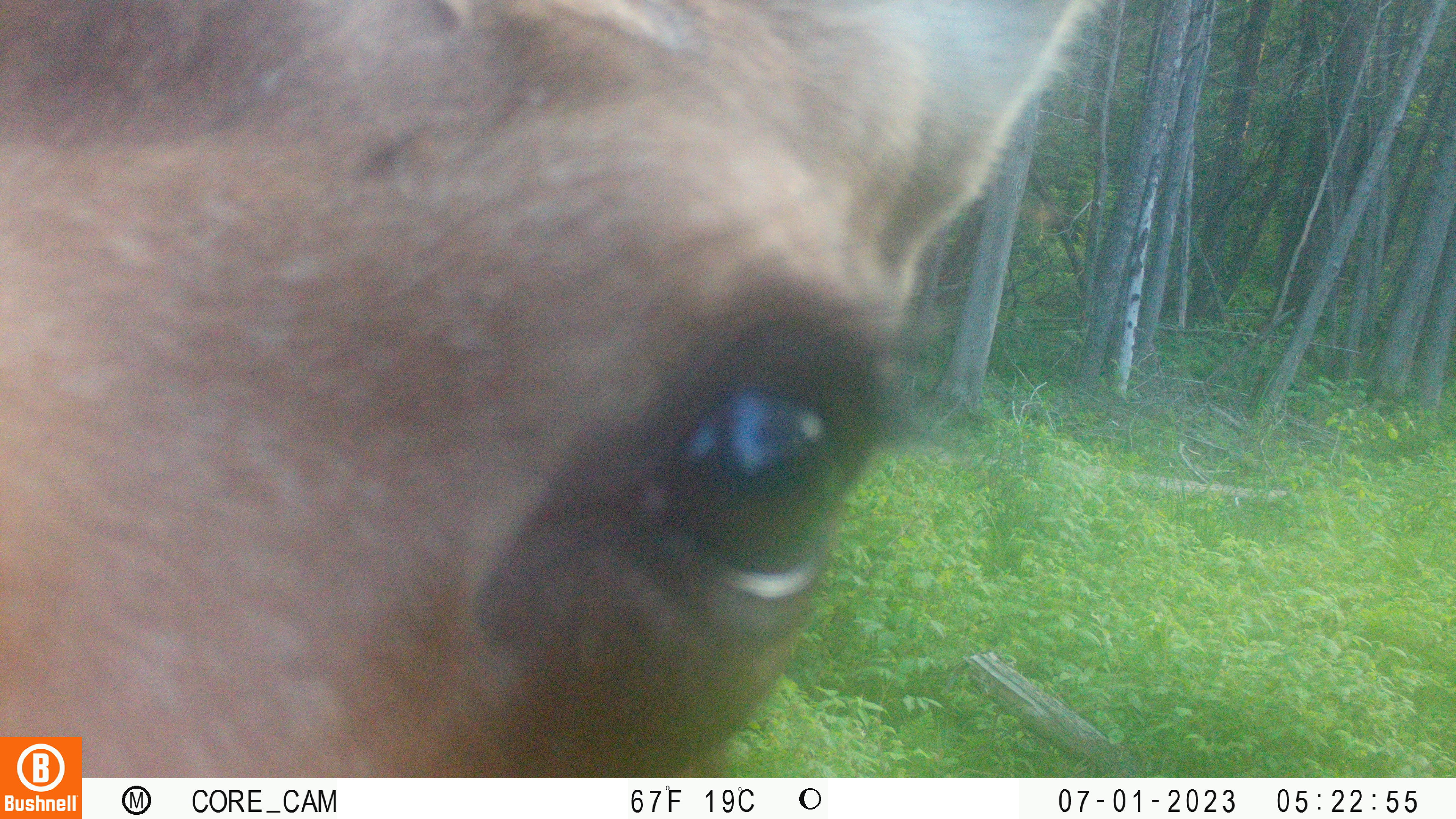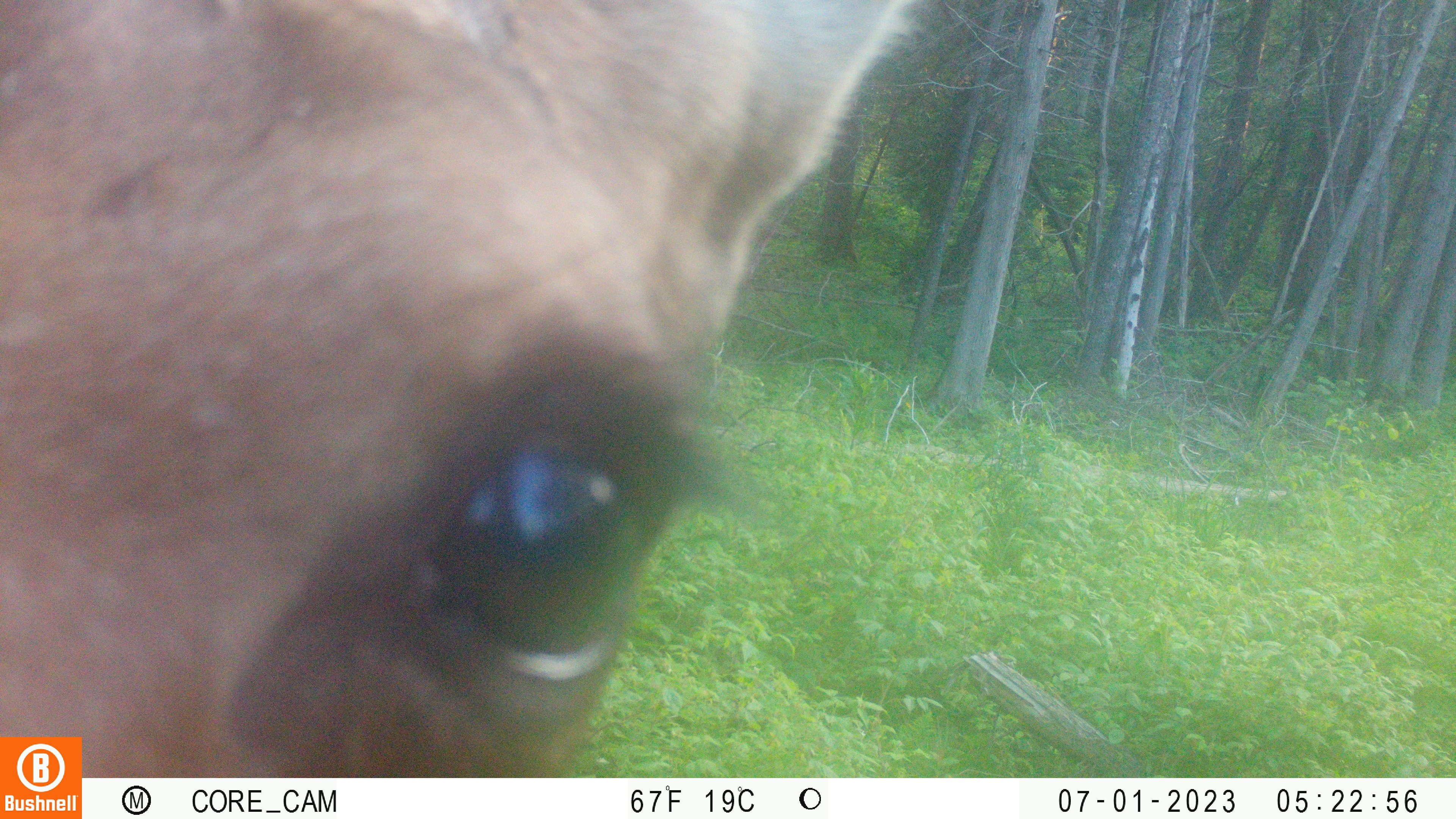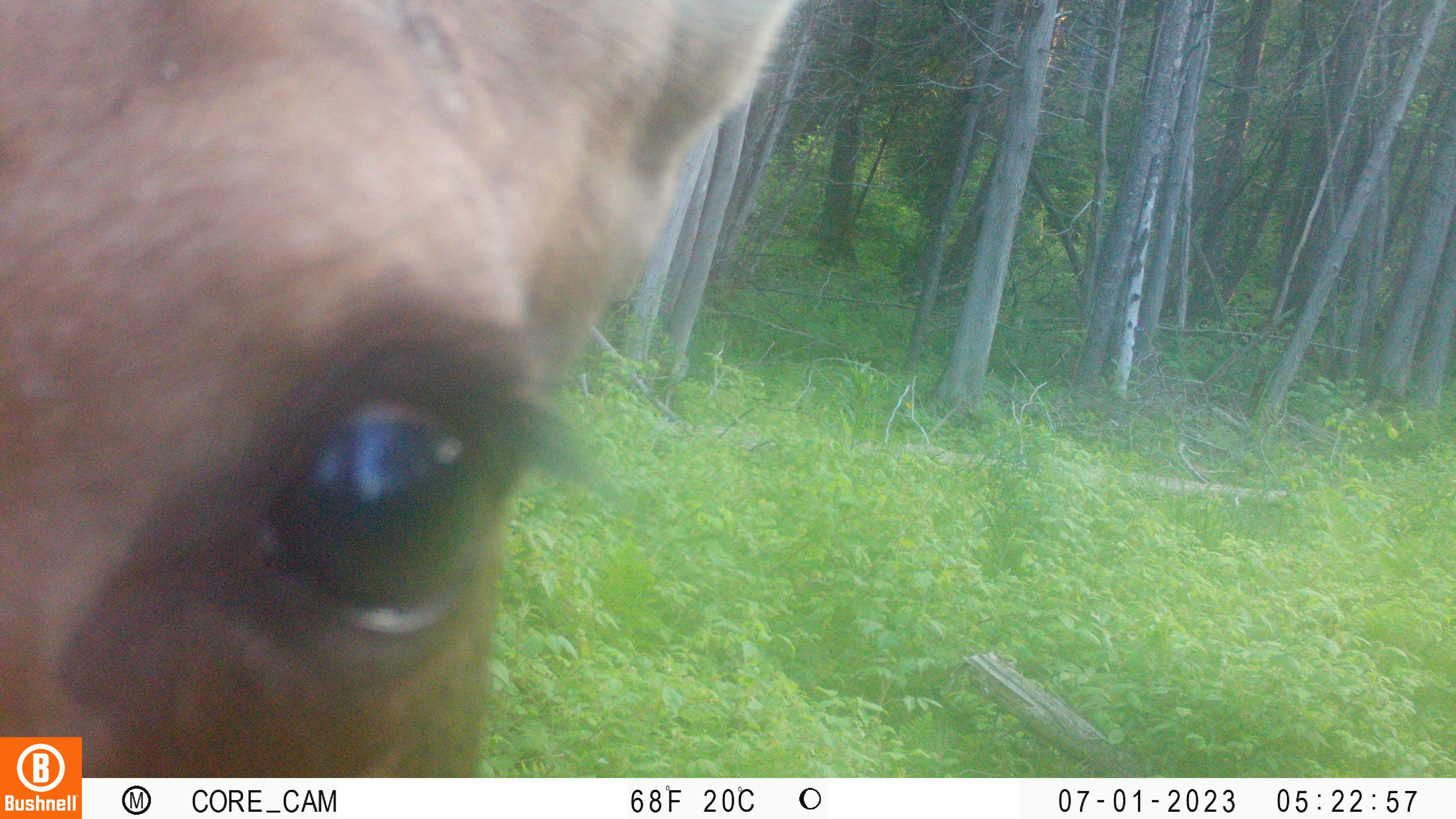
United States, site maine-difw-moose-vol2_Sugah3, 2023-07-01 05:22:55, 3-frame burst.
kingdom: Animalia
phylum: Chordata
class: Mammalia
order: Artiodactyla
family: Cervidae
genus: Alces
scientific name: Alces alces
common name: moose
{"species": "moose (Alces alces)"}